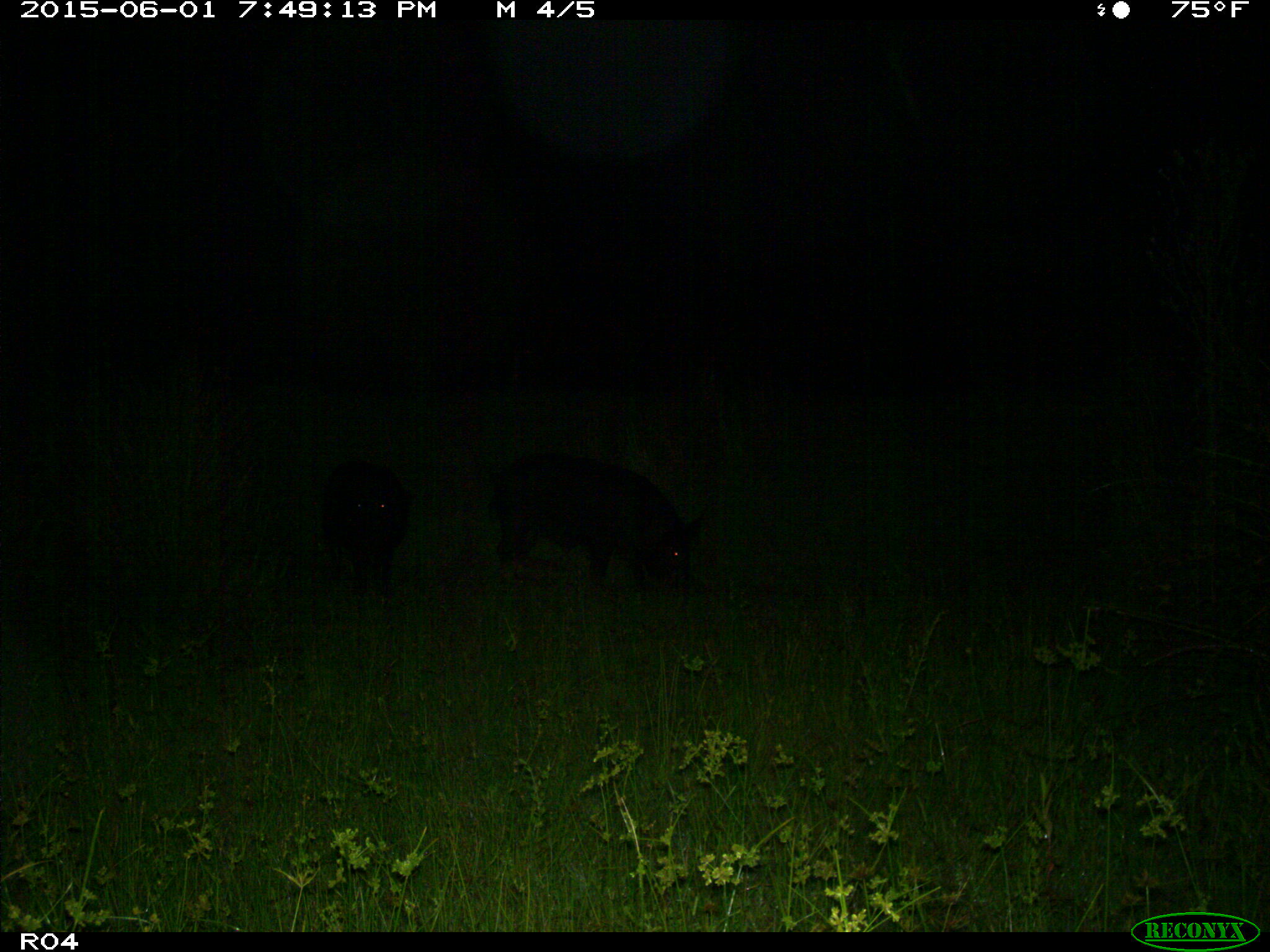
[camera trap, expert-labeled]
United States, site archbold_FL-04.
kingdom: Animalia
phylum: Chordata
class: Mammalia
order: Artiodactyla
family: Suidae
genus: Sus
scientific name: Sus scrofa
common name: wild boar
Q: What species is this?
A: Sus scrofa (wild boar).